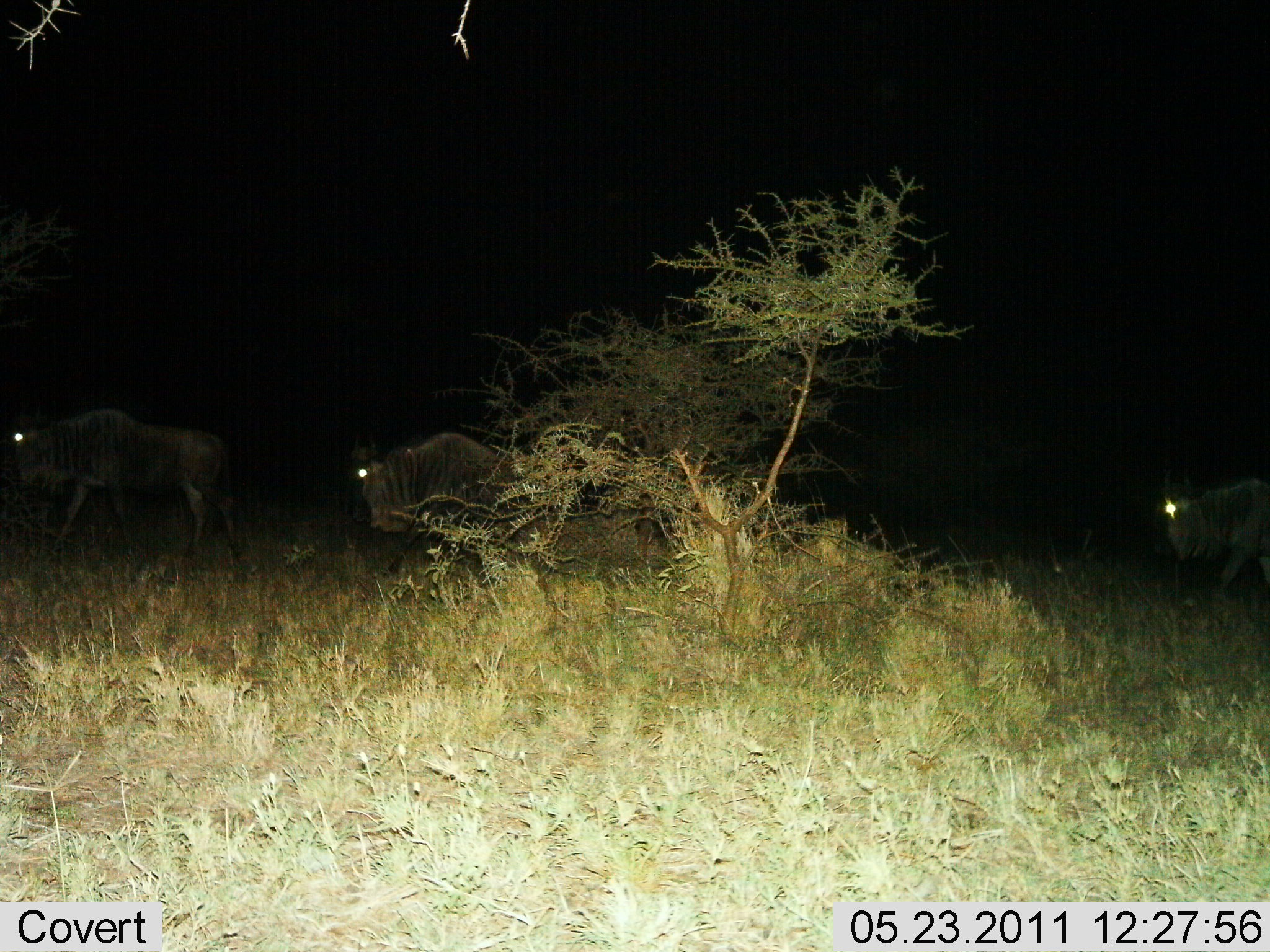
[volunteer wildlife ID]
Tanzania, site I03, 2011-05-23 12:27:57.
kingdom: Animalia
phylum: Chordata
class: Mammalia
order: Artiodactyla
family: Bovidae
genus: Connochaetes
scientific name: Connochaetes taurinus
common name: blue wildebeest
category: wildebeest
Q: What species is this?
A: Wildebeest (blue wildebeest) (Connochaetes taurinus).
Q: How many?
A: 3.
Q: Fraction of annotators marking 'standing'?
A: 7%.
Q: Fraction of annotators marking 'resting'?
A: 0%.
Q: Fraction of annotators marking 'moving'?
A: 100%.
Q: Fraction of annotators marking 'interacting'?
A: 0%.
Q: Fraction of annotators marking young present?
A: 0%.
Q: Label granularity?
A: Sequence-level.